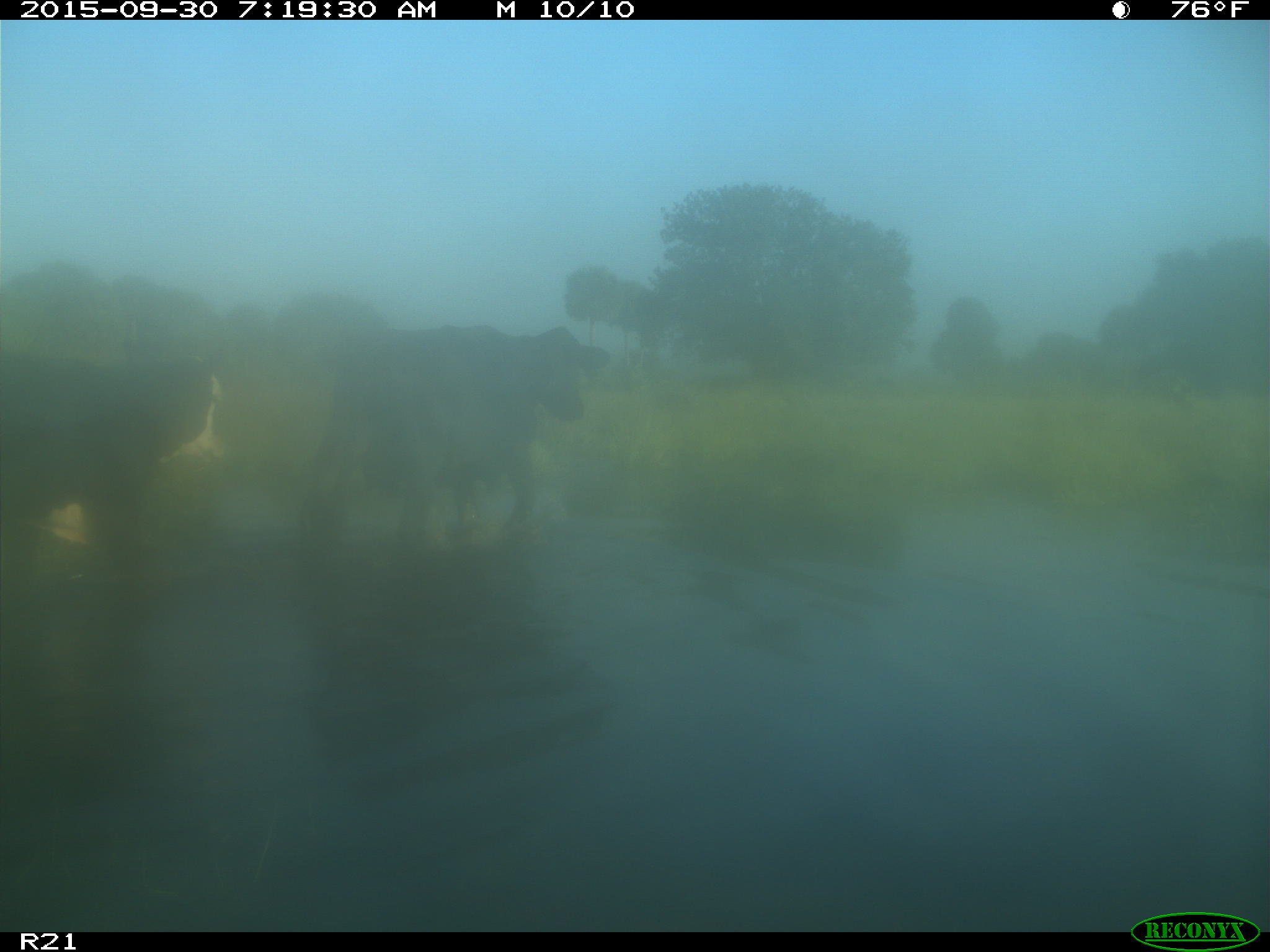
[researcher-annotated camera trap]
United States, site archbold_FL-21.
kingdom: Animalia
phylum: Chordata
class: Mammalia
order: Artiodactyla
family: Bovidae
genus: Bos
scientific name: Bos taurus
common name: domestic cow